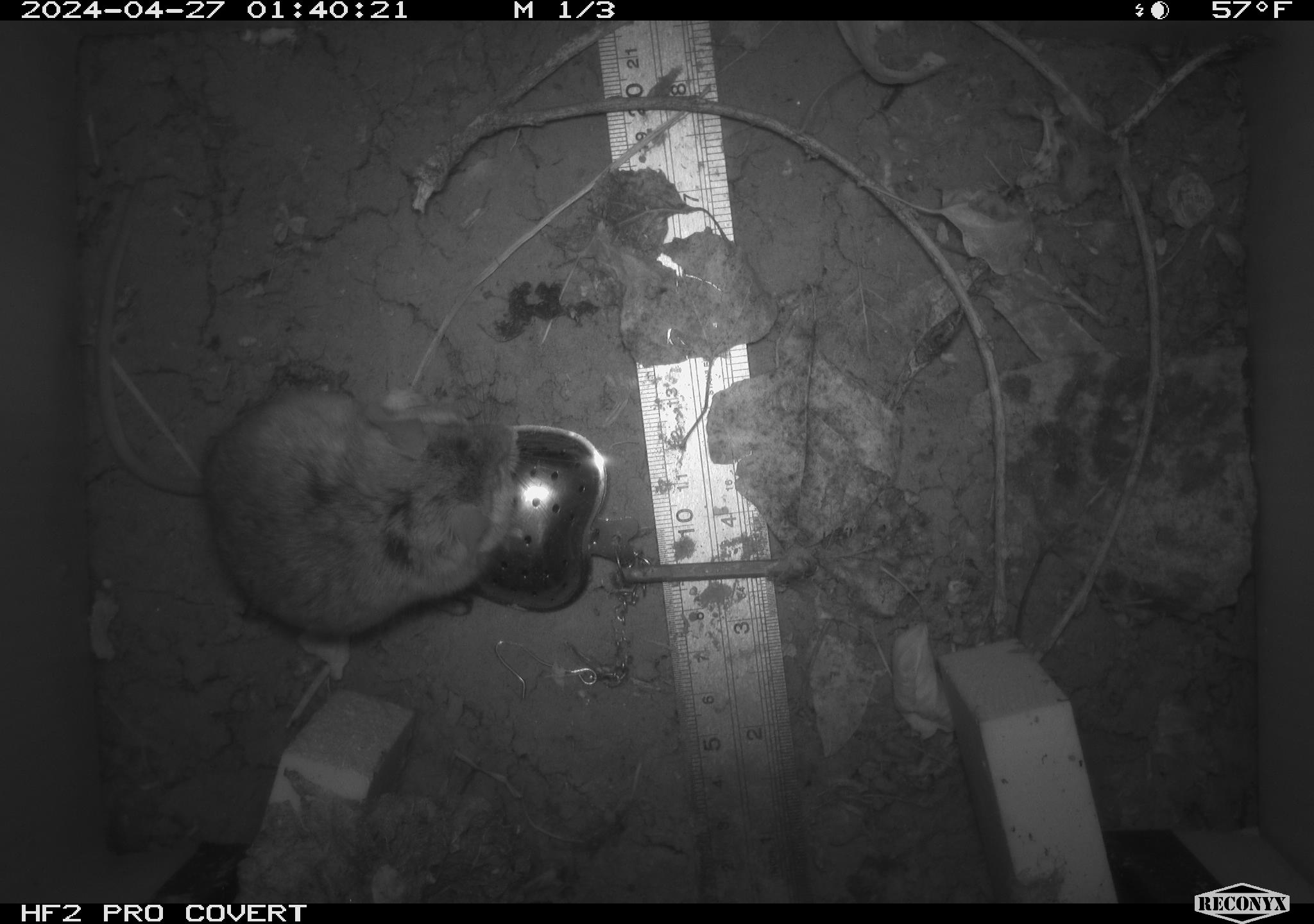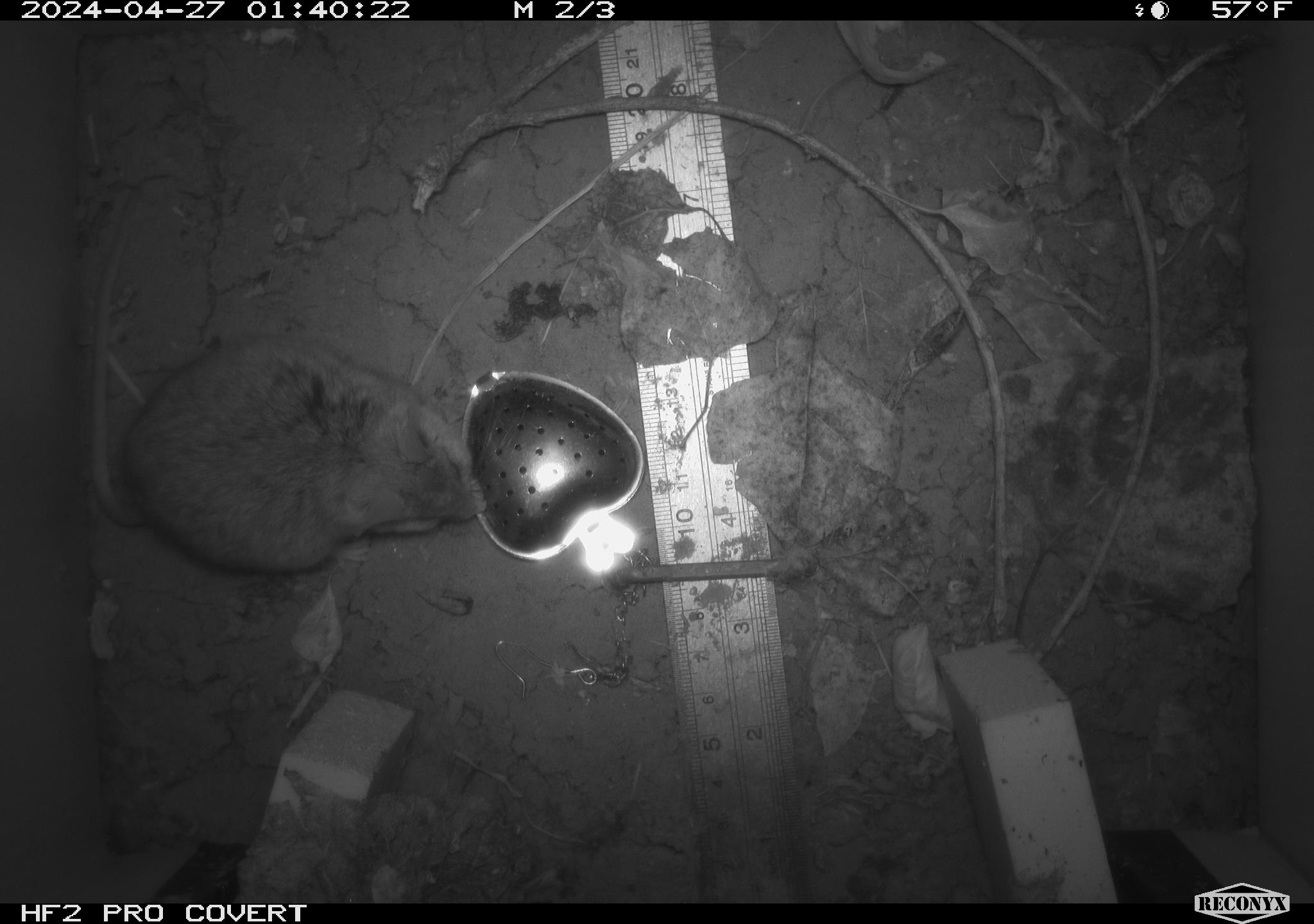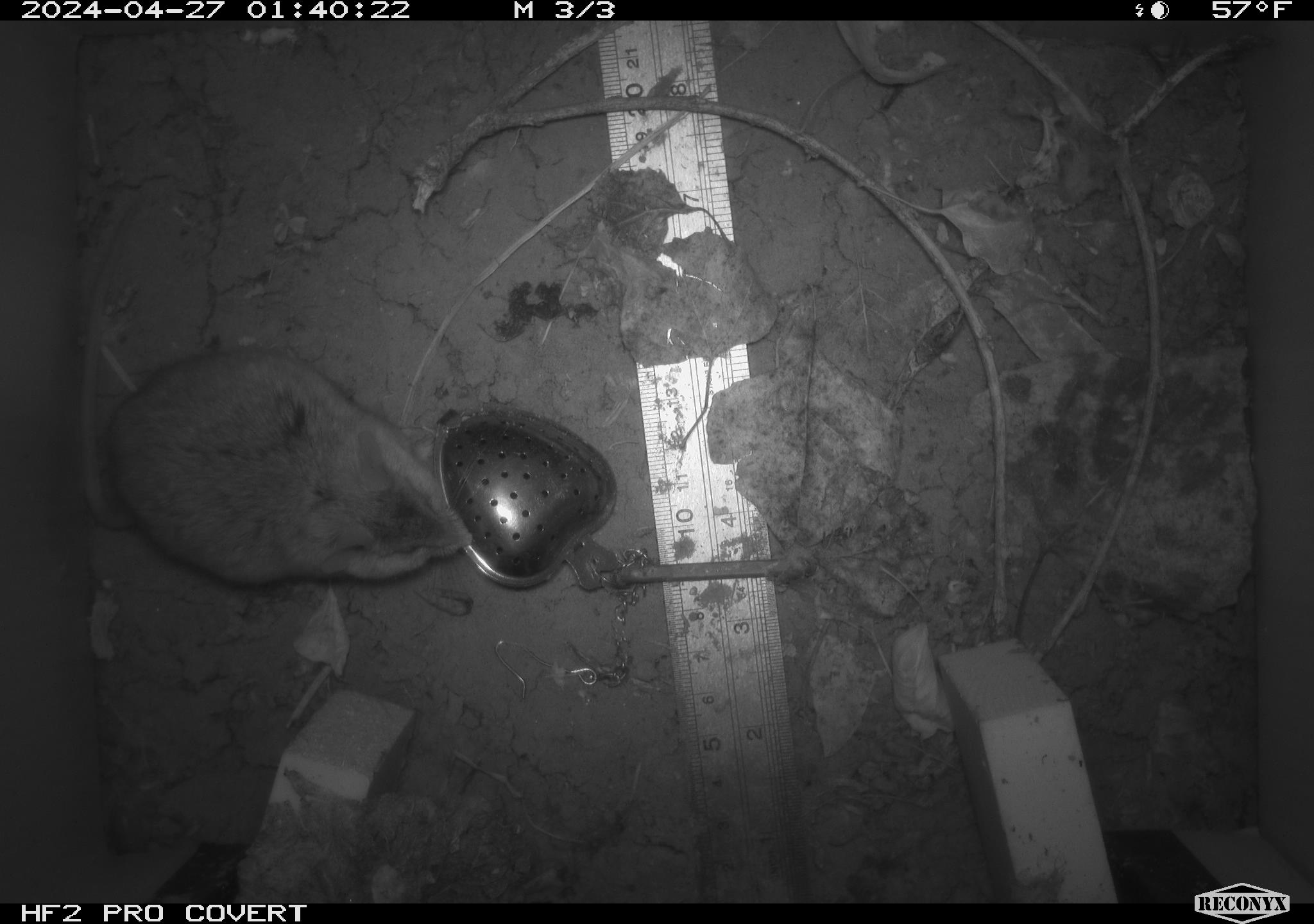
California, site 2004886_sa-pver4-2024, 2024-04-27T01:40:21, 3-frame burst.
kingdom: Animalia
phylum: Chordata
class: Mammalia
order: Rodentia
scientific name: Rodentia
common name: mouse species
Mouse species (Rodentia).